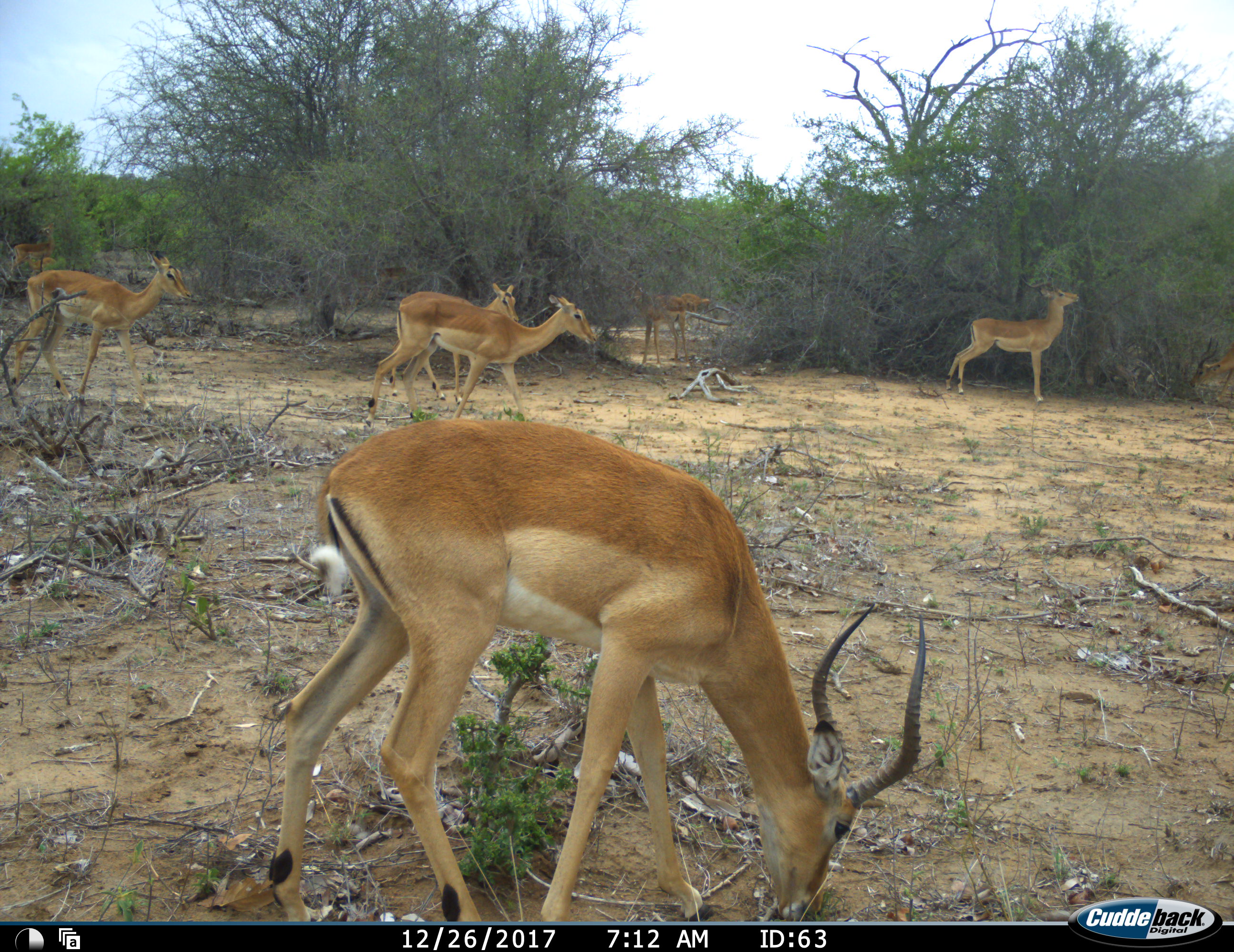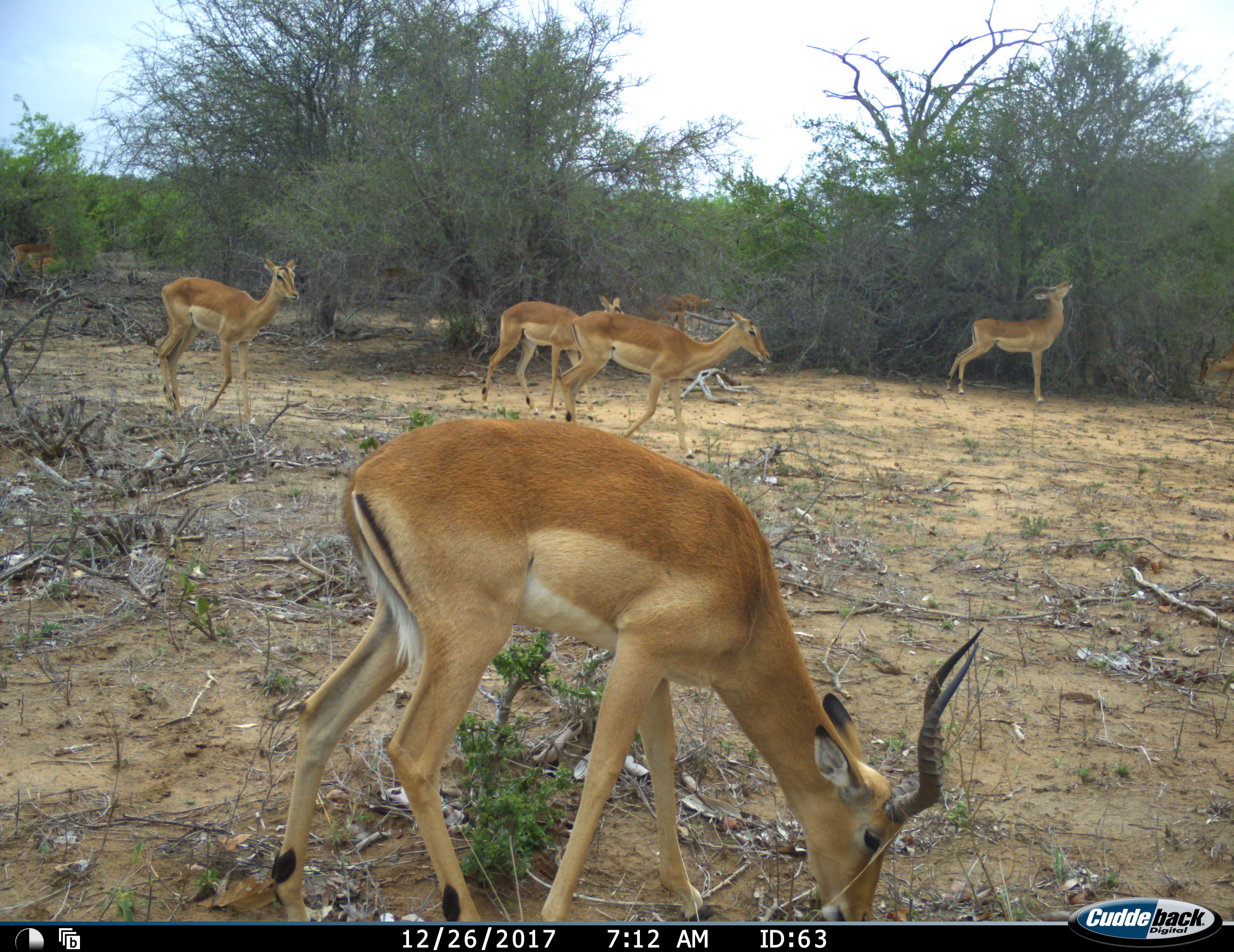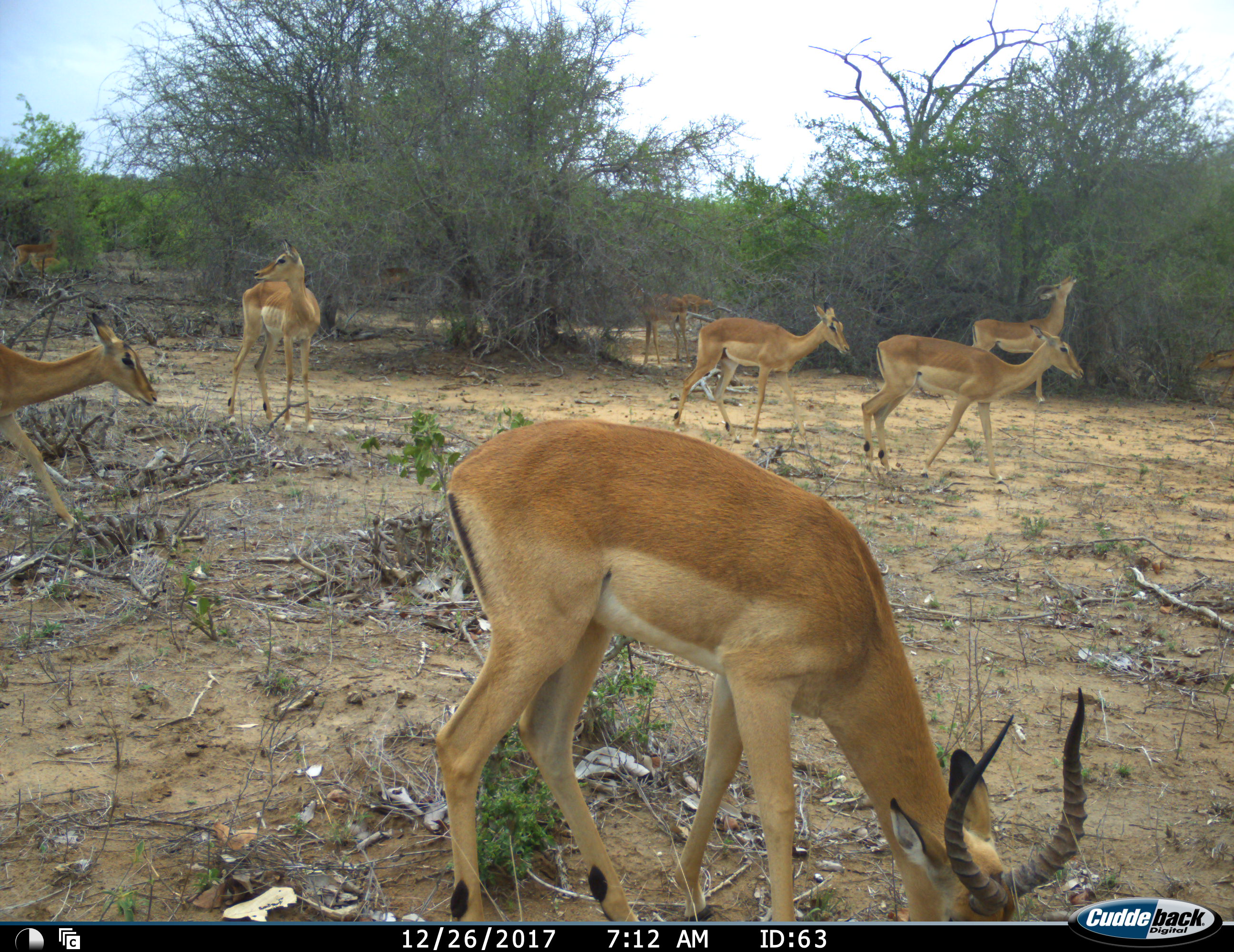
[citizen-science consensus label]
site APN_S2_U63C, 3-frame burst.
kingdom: Animalia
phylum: Chordata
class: Mammalia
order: Artiodactyla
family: Bovidae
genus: Aepyceros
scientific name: Aepyceros melampus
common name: impala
Impala (Aepyceros melampus), count 11-50. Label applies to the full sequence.